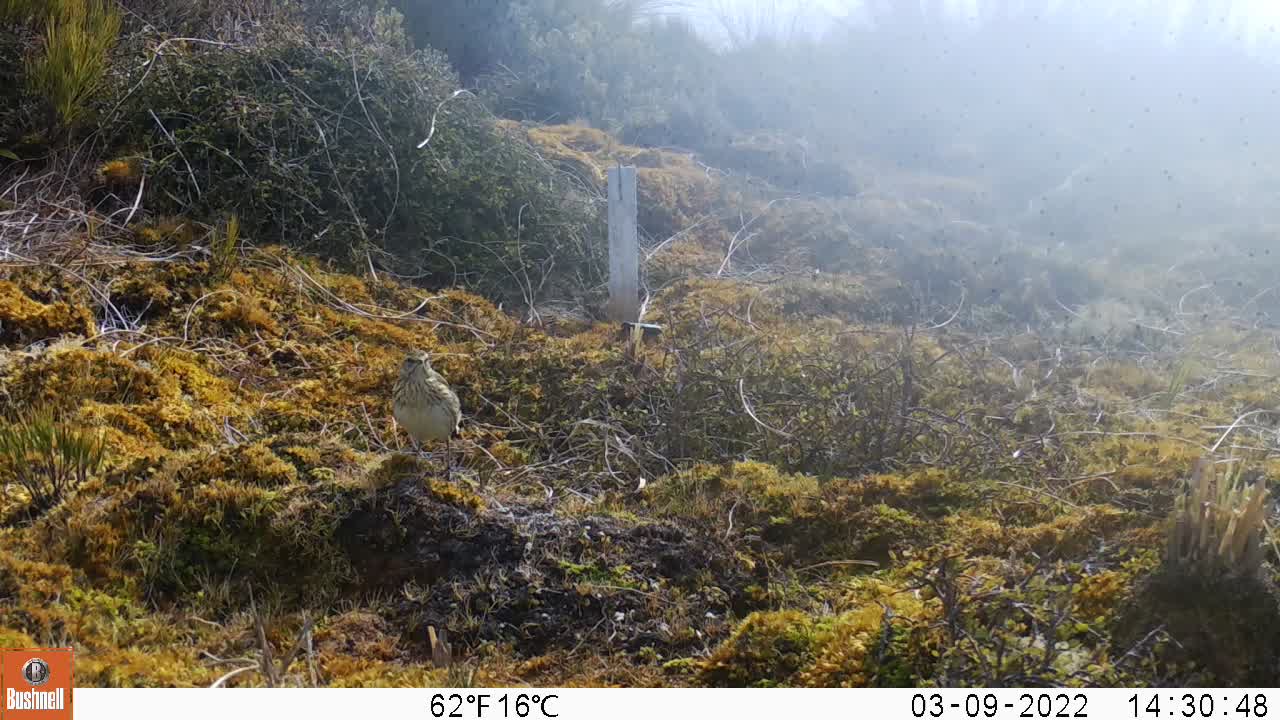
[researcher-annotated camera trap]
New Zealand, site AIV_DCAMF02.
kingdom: Animalia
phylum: Chordata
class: Aves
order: Passeriformes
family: Motacillidae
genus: Anthus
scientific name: Anthus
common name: pipit